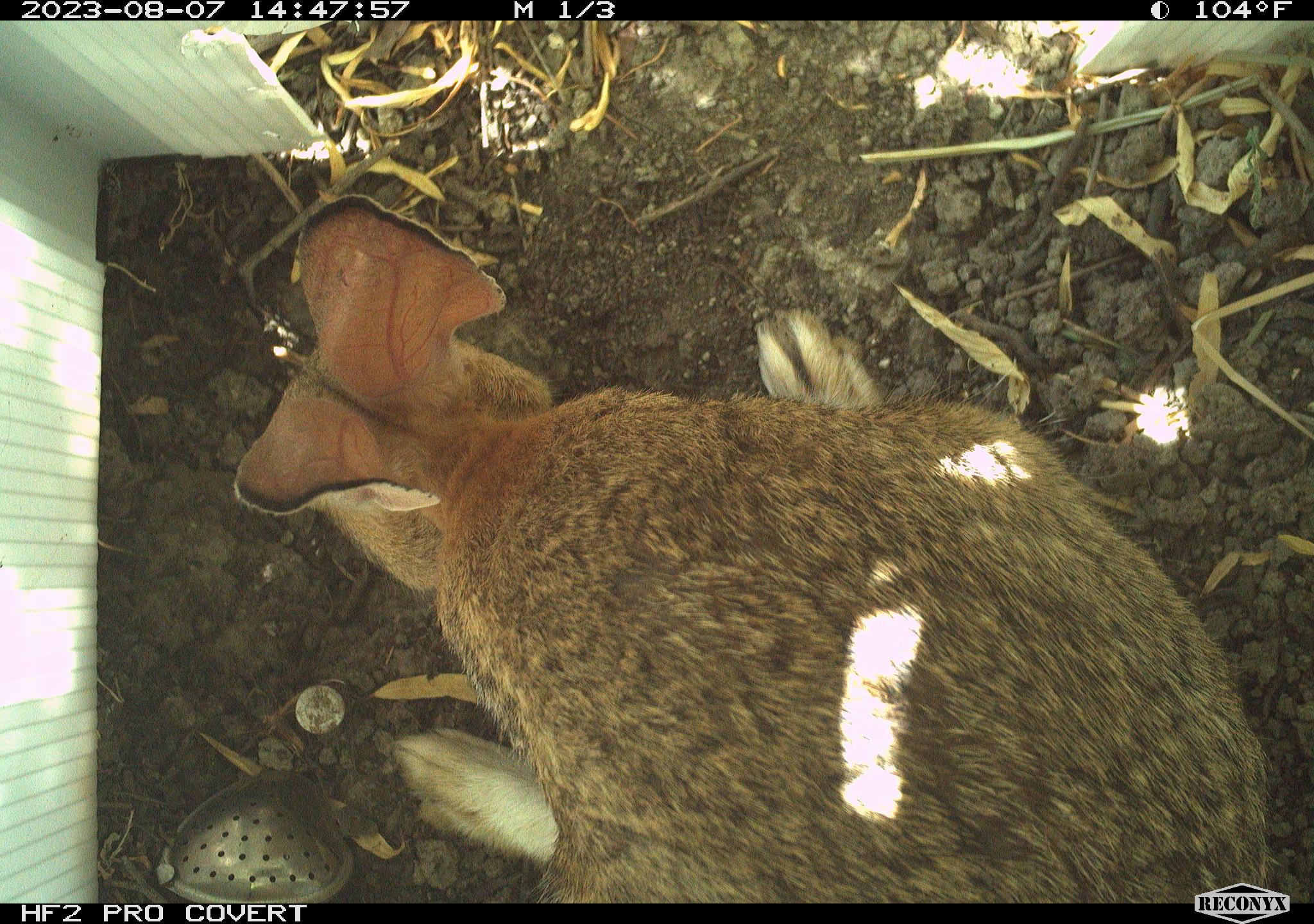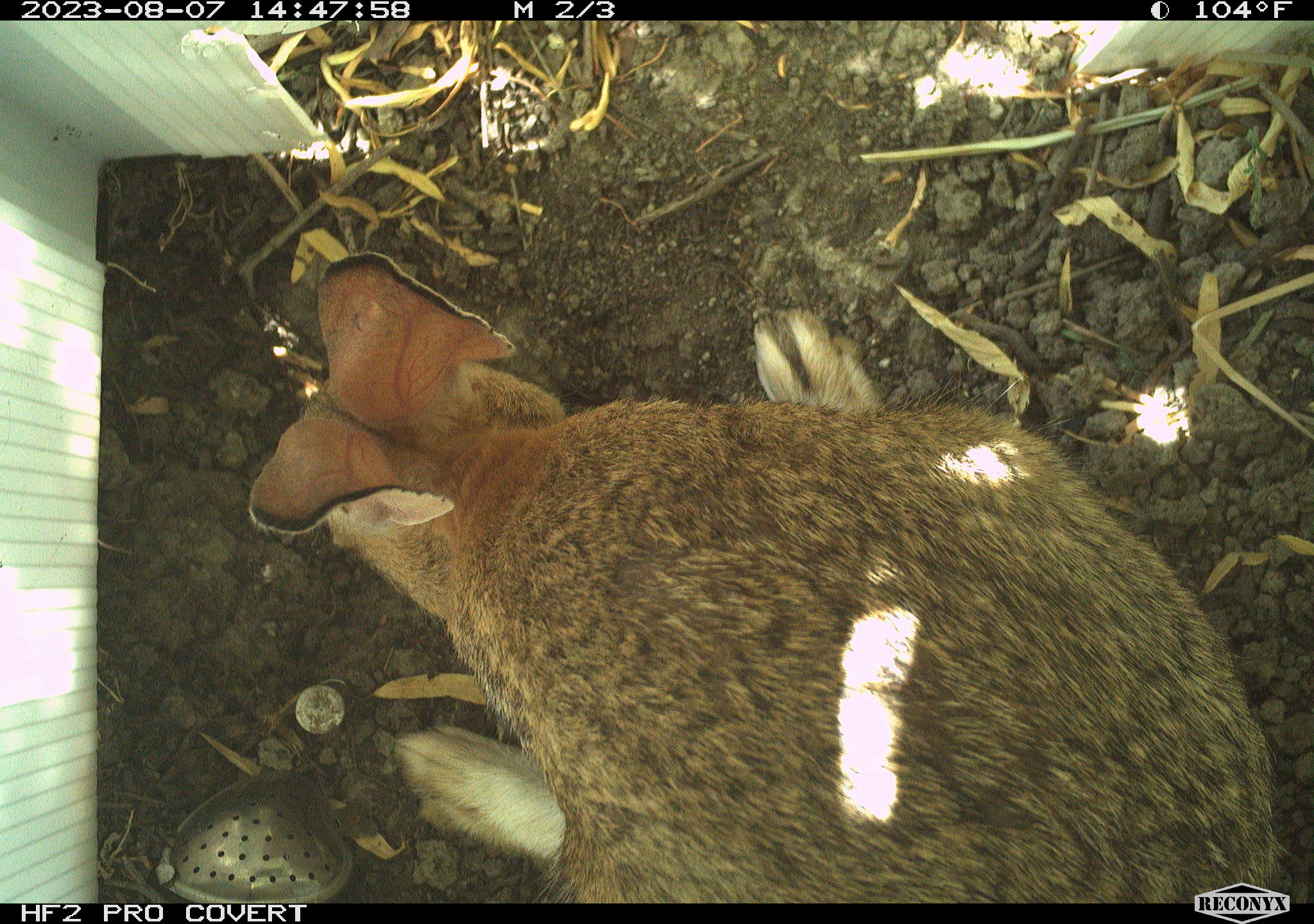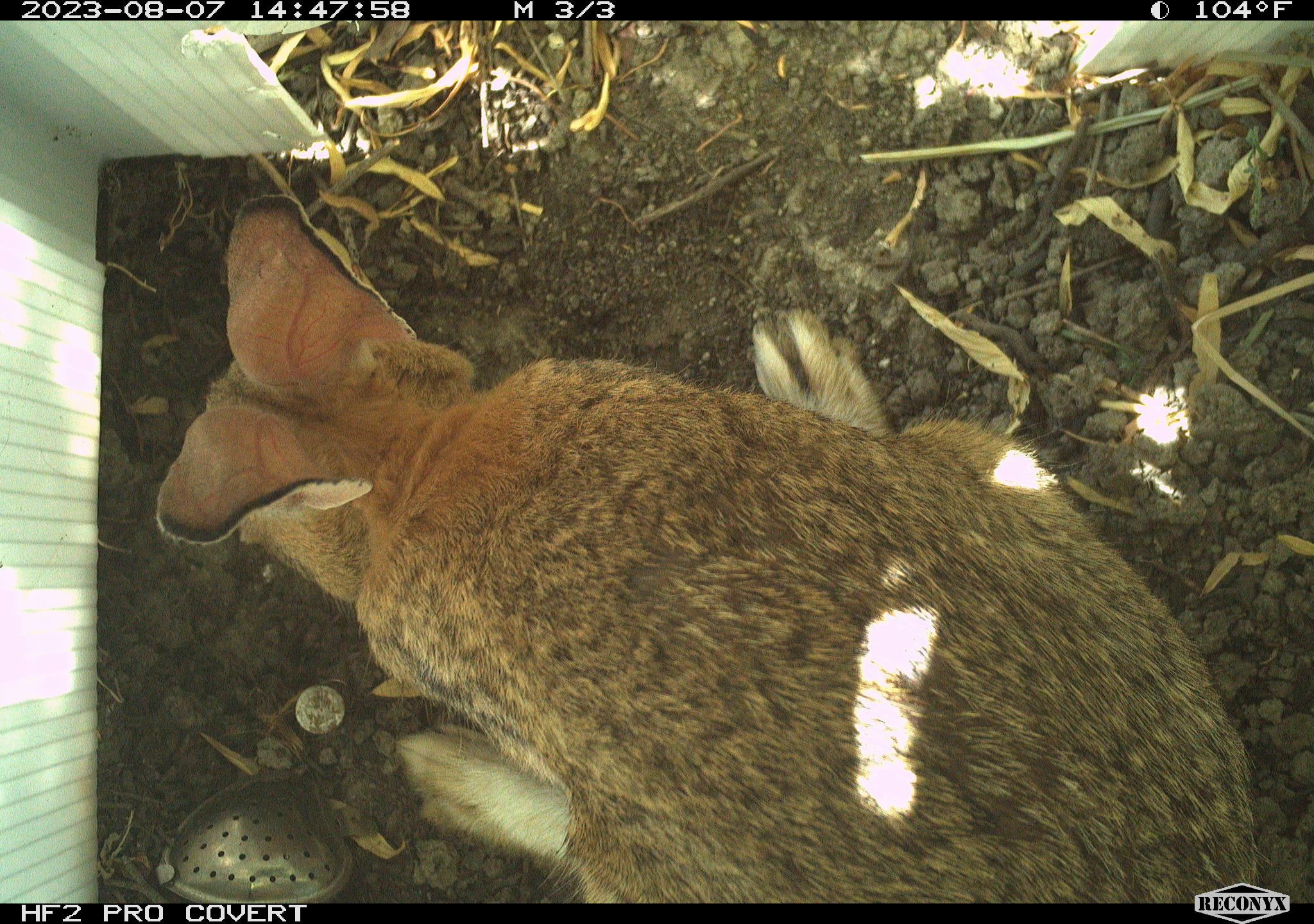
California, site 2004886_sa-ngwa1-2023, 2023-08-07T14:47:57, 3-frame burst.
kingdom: Animalia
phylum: Chordata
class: Mammalia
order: Lagomorpha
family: Leporidae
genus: Sylvilagus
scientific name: Sylvilagus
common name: cottontail rabbits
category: sylvilagus species